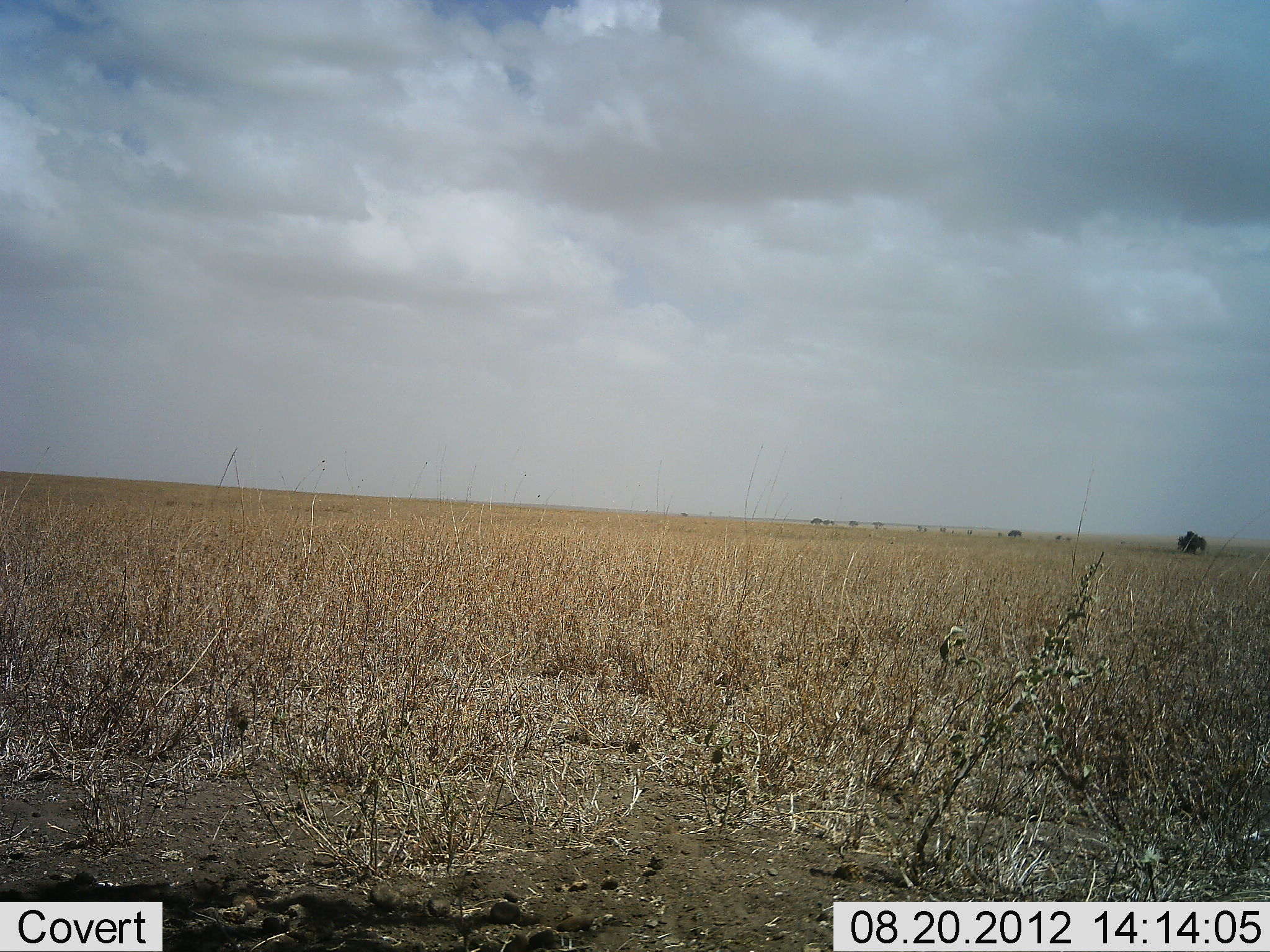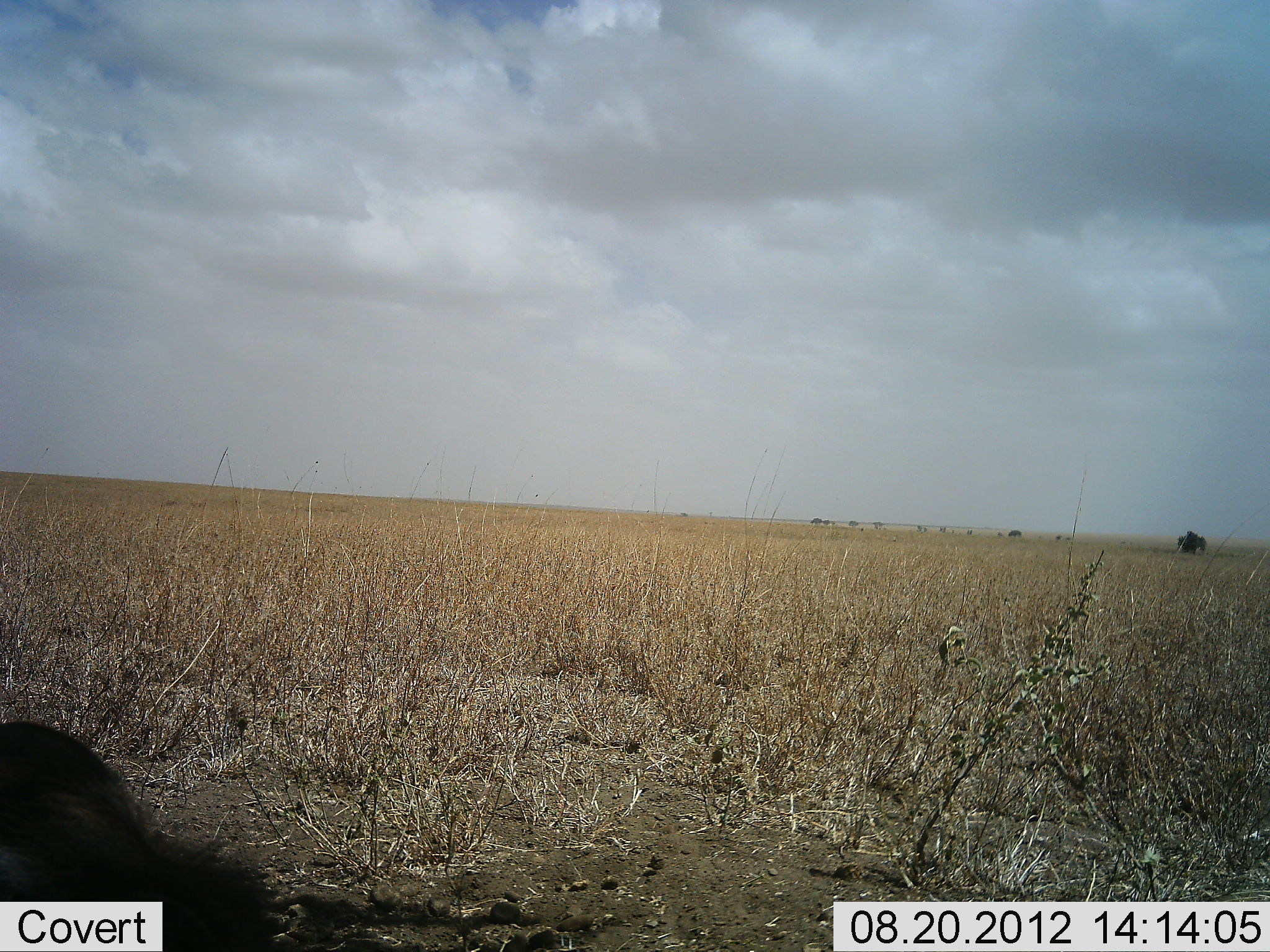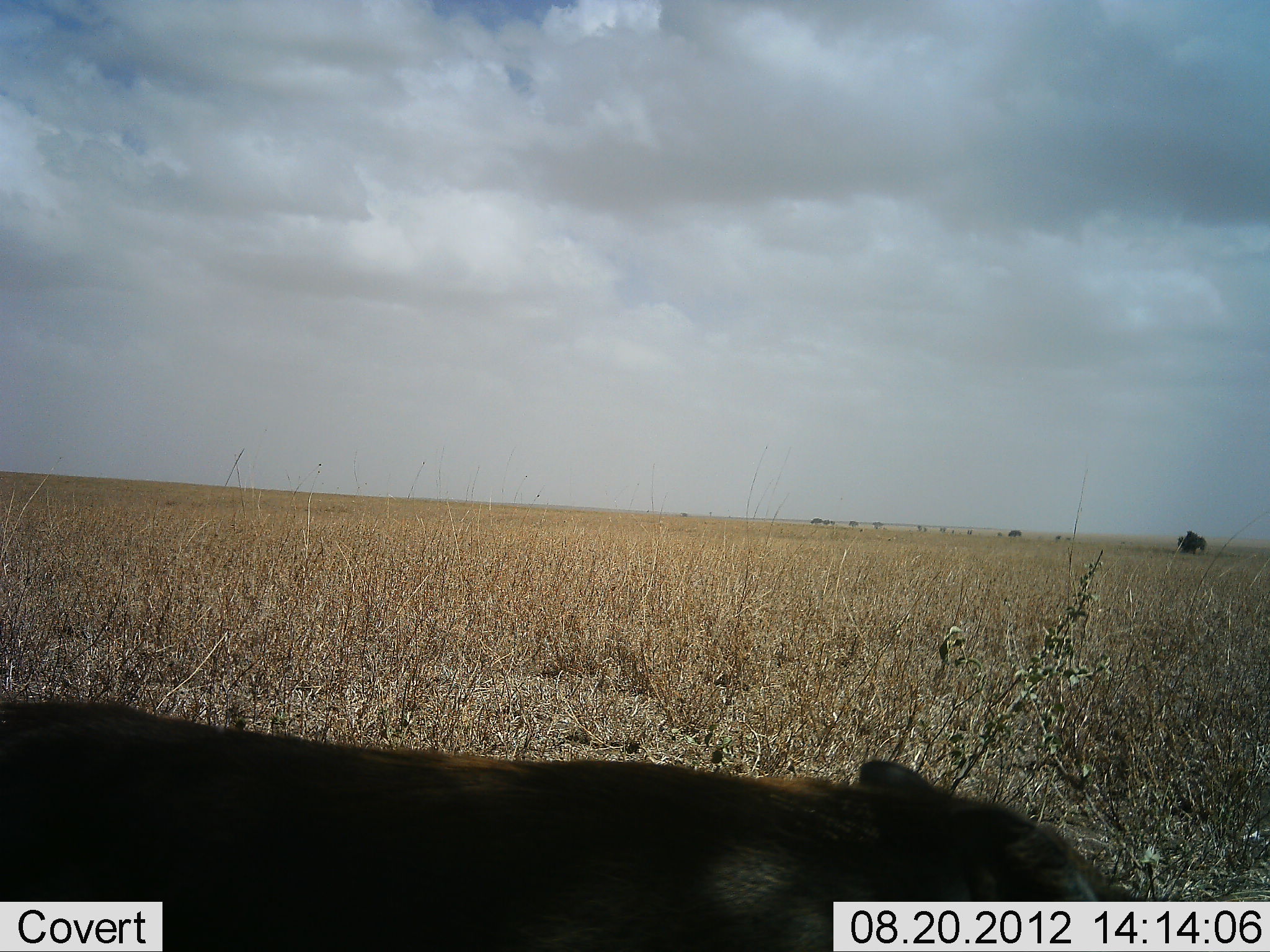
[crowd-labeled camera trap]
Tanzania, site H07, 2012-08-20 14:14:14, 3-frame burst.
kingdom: Animalia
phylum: Chordata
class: Mammalia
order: Artiodactyla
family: Suidae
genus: Phacochoerus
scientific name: Phacochoerus africanus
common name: warthog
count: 1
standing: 0%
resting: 0%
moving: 100%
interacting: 0%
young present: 0%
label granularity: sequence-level